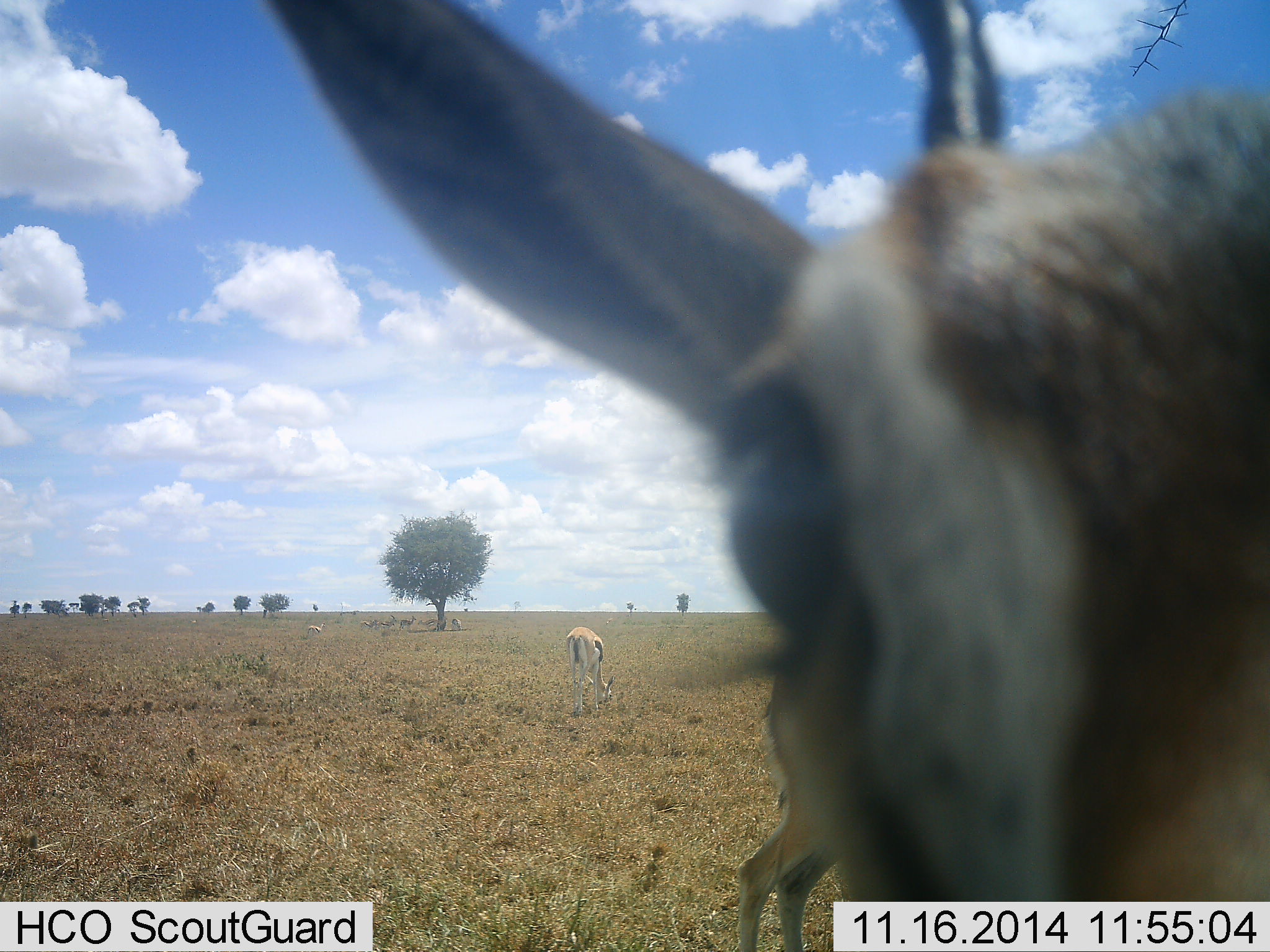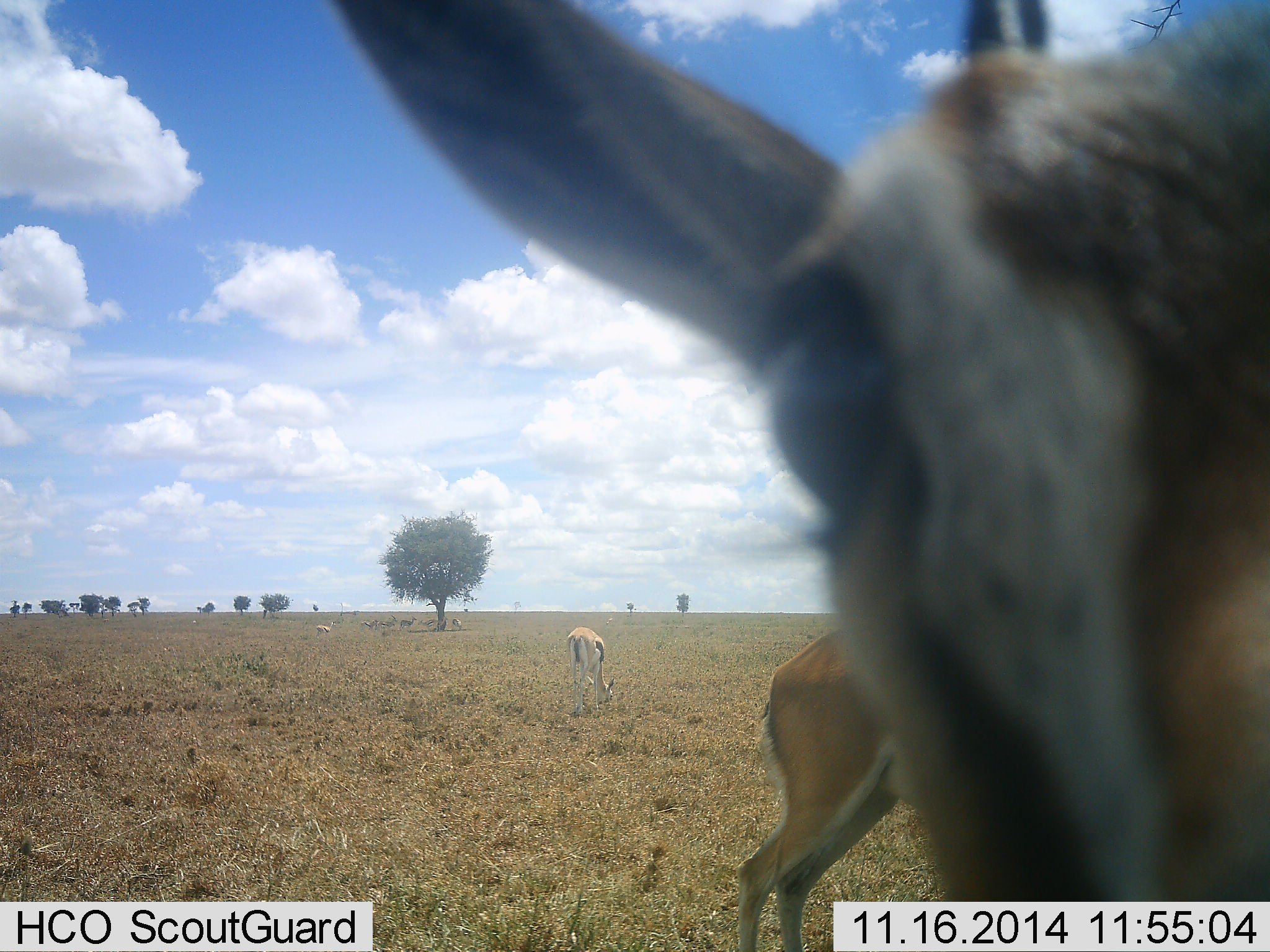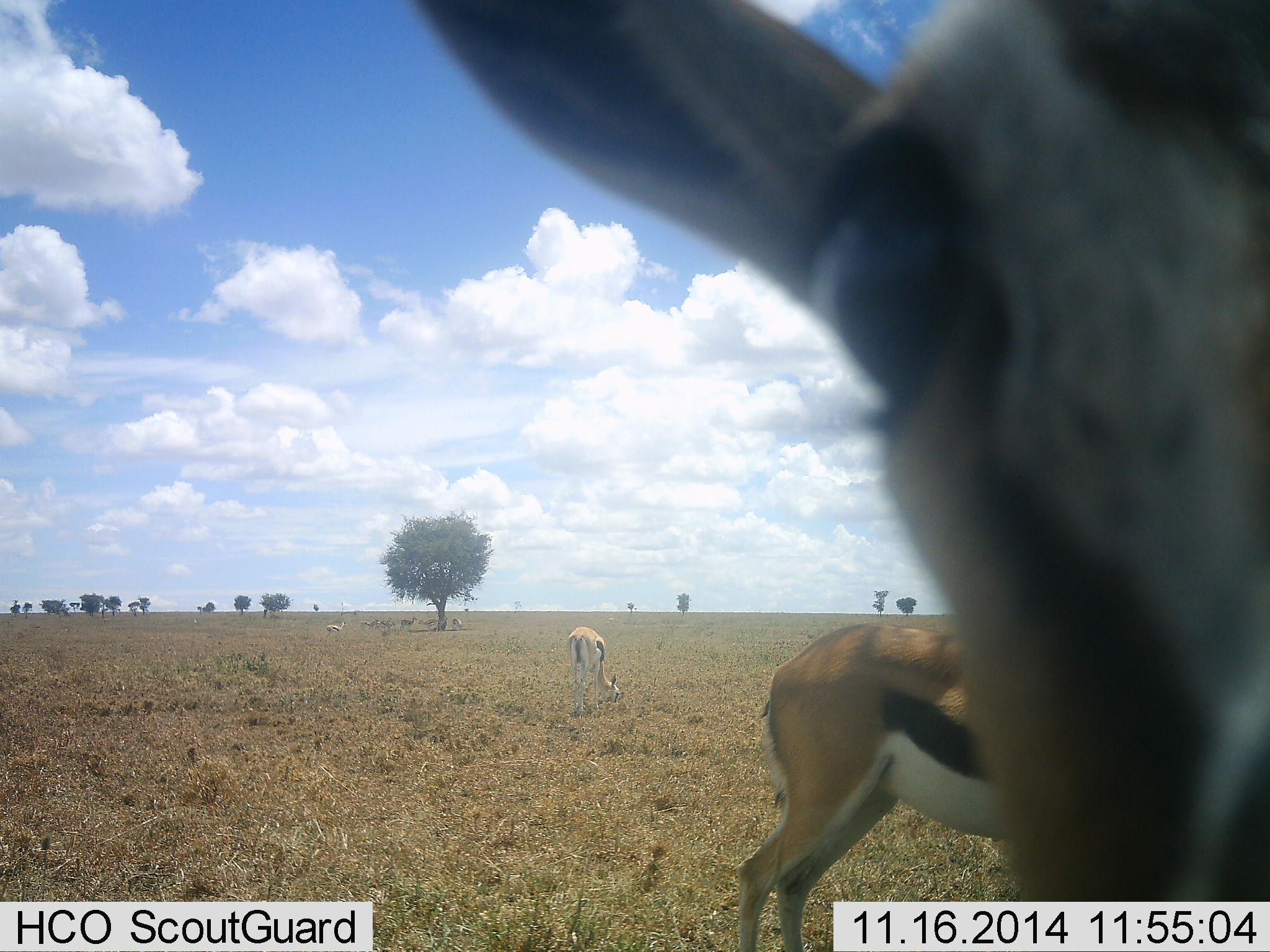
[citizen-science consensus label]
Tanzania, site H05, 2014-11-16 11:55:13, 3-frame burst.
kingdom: Animalia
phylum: Chordata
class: Mammalia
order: Artiodactyla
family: Bovidae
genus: Eudorcas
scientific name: Eudorcas thomsonii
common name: thomson's gazelle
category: gazellethomsons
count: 3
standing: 80%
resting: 0%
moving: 20%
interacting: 50%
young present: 10%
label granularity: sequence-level